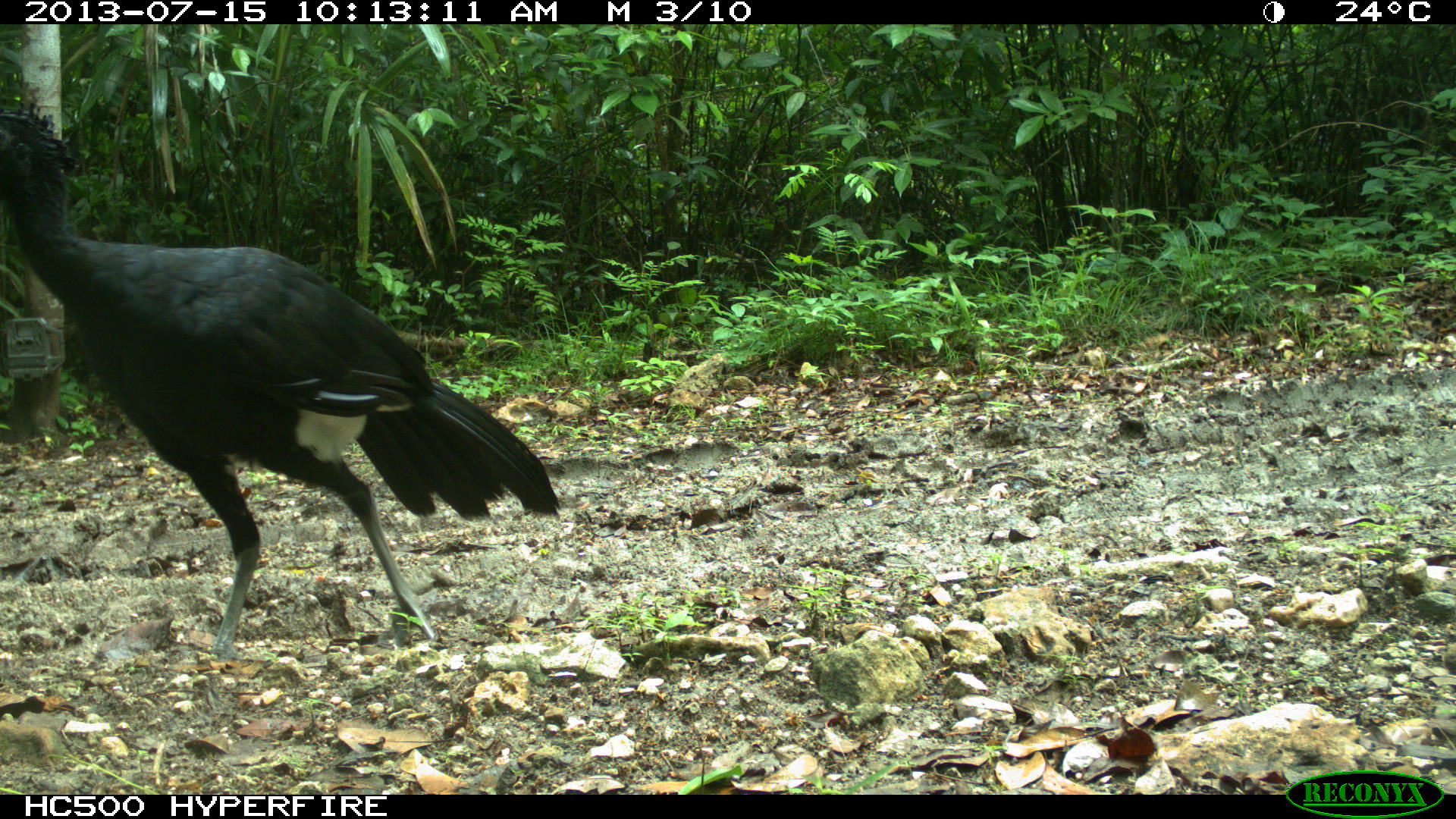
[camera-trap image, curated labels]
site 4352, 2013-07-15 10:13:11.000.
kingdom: Animalia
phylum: Chordata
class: Aves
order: Galliformes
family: Cracidae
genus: Crax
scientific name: Crax rubra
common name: great curassow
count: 1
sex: male